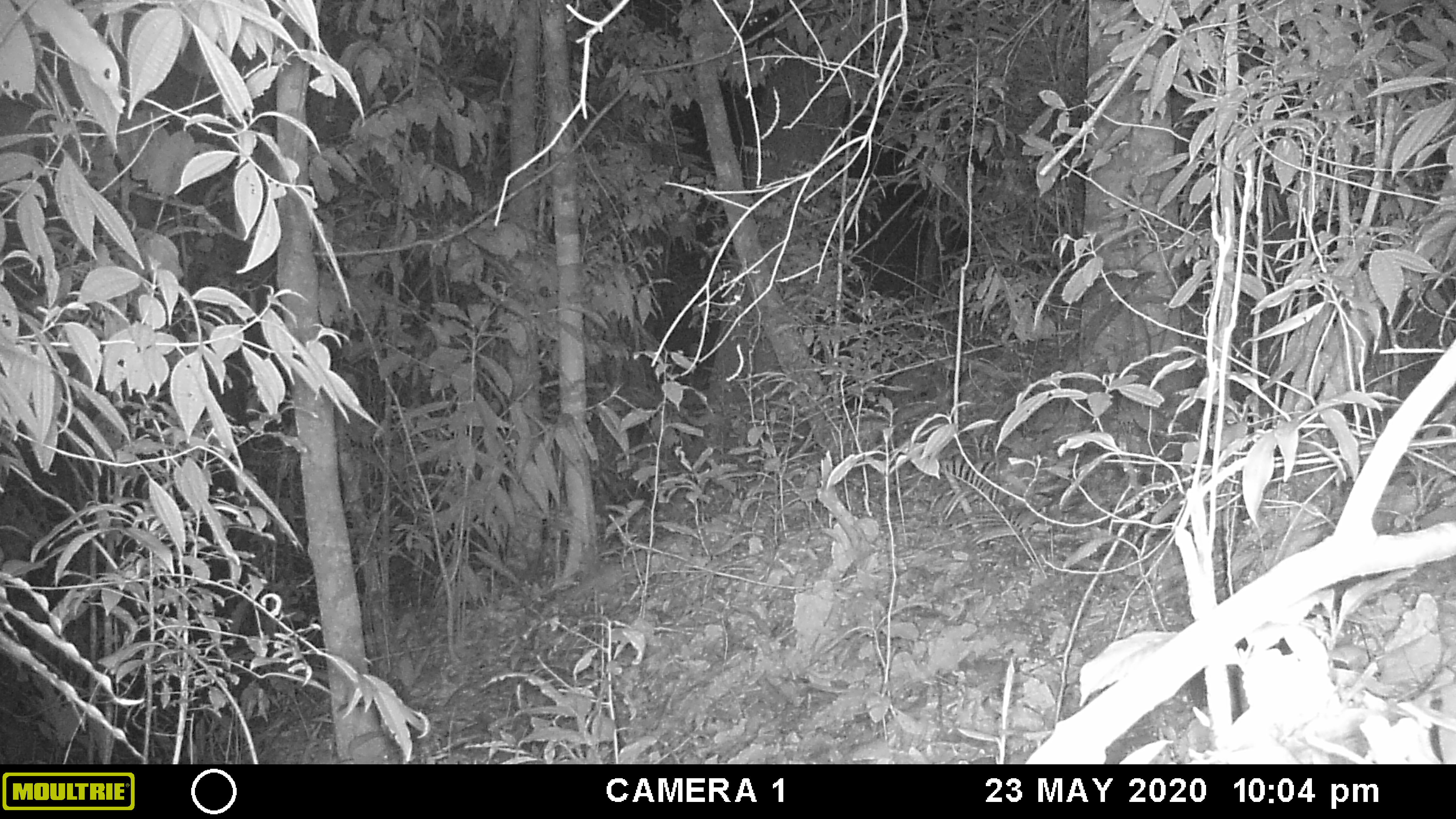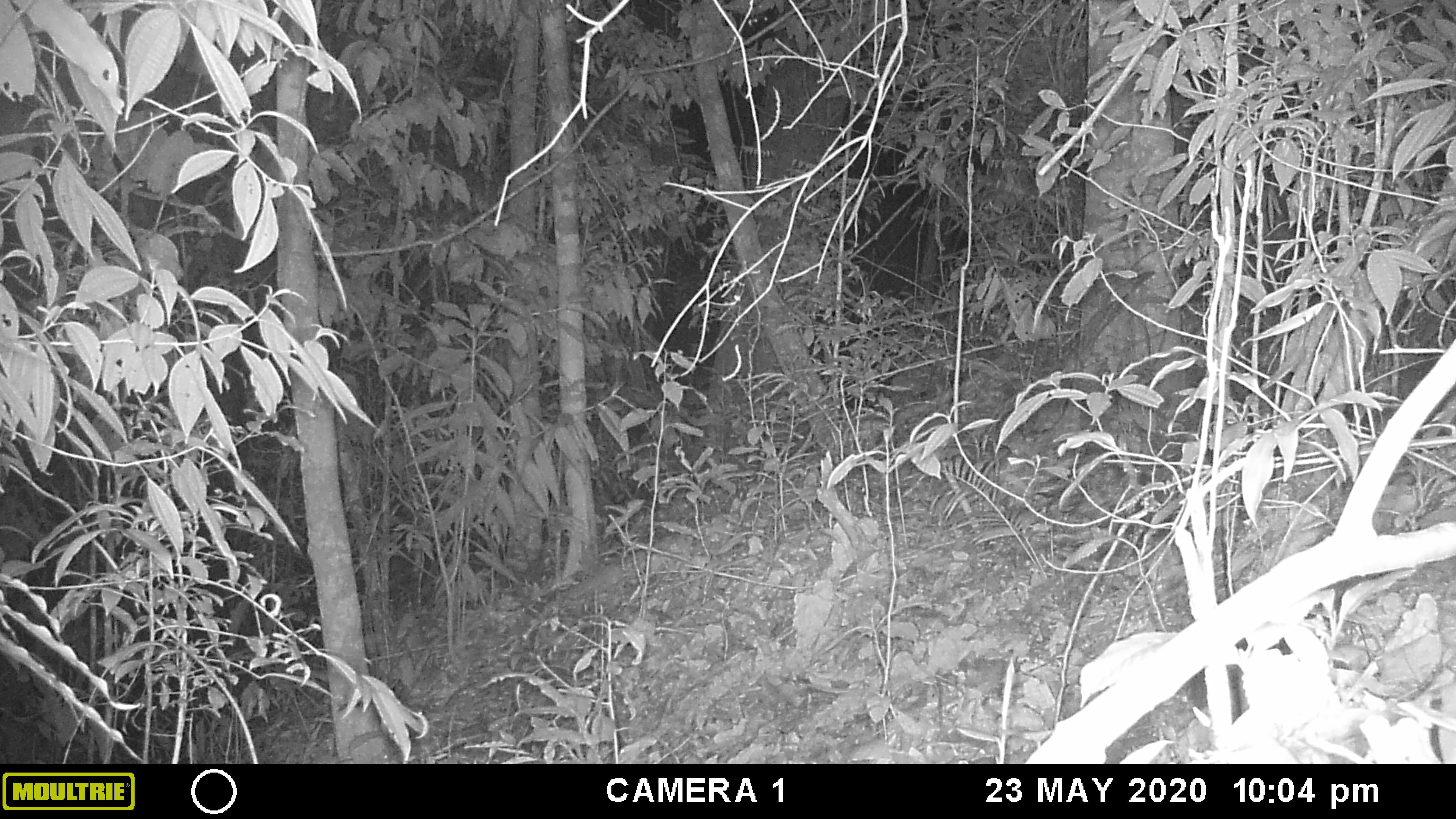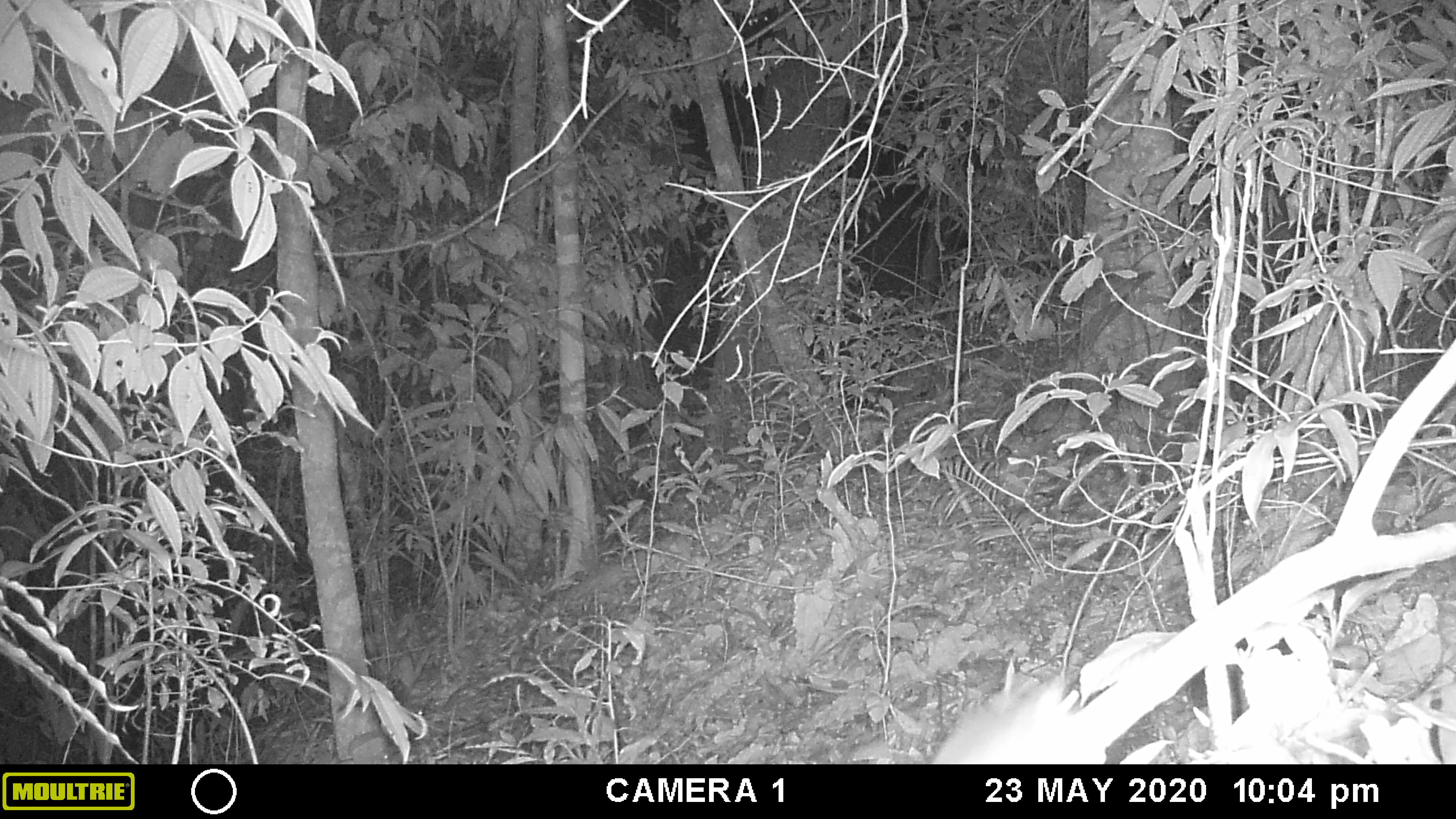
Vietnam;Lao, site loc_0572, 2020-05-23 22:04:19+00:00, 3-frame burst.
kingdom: Animalia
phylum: Chordata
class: Mammalia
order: Rodentia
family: Muridae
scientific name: Muridae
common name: old-world mice and rats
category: unidentified murid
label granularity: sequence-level